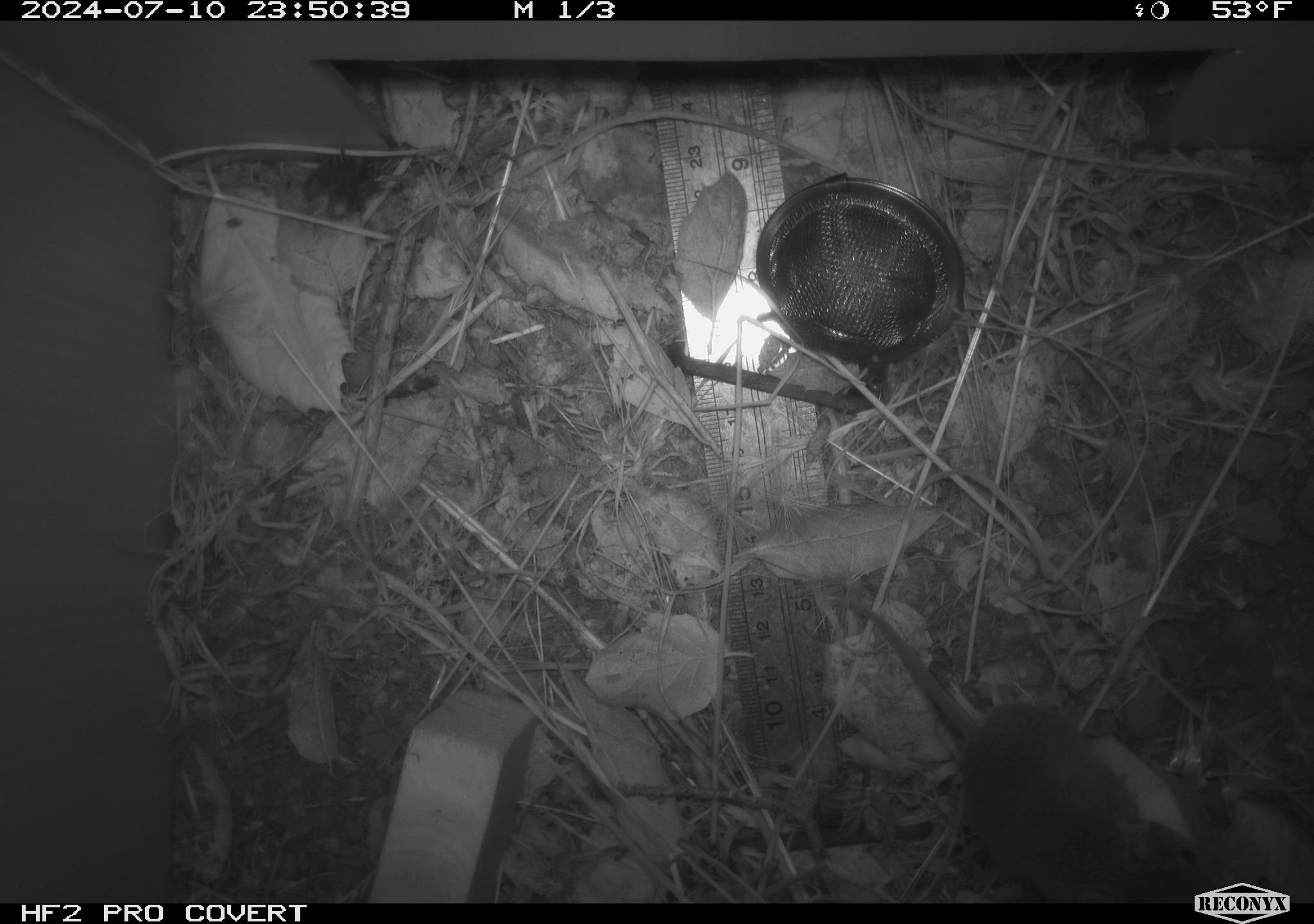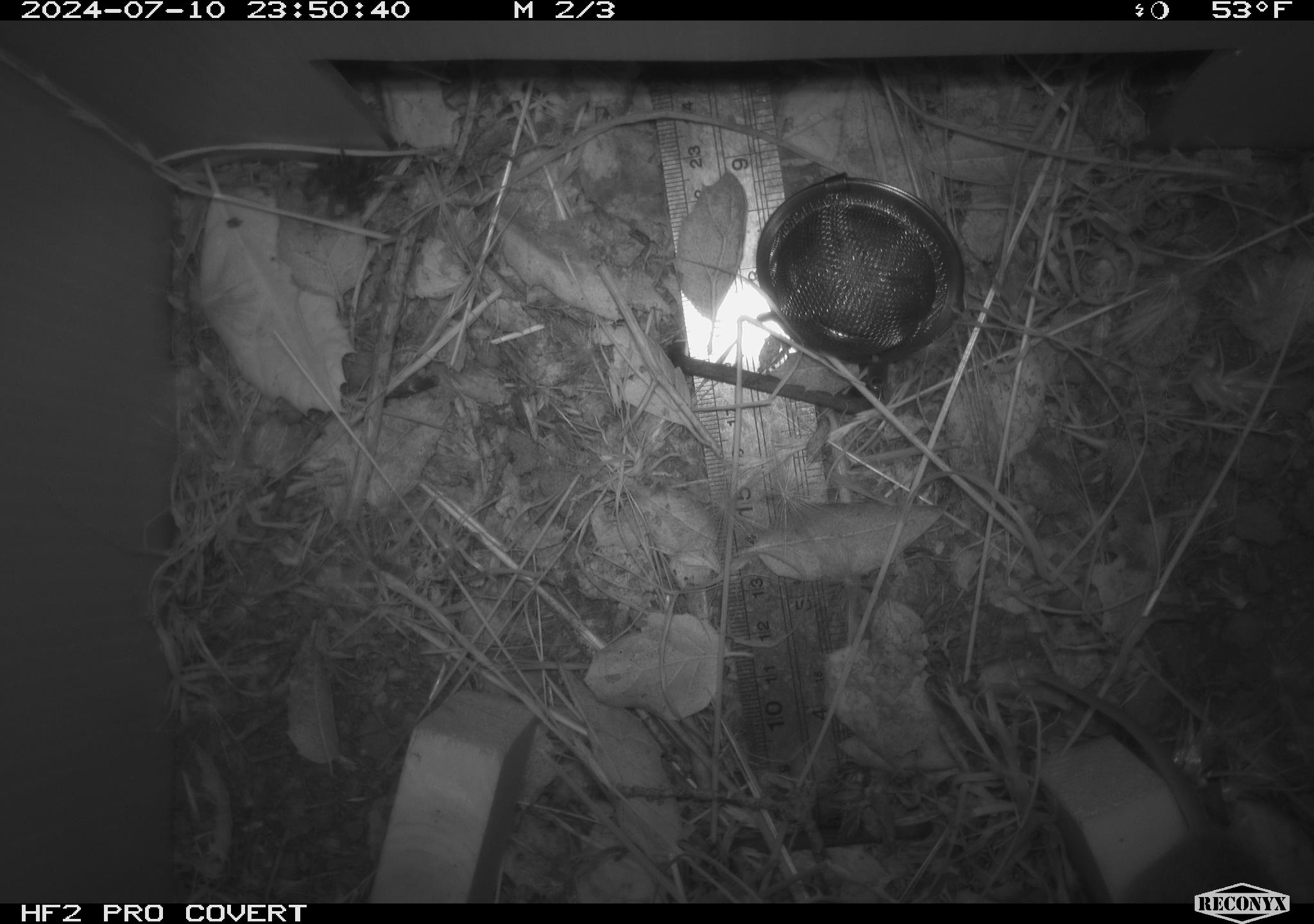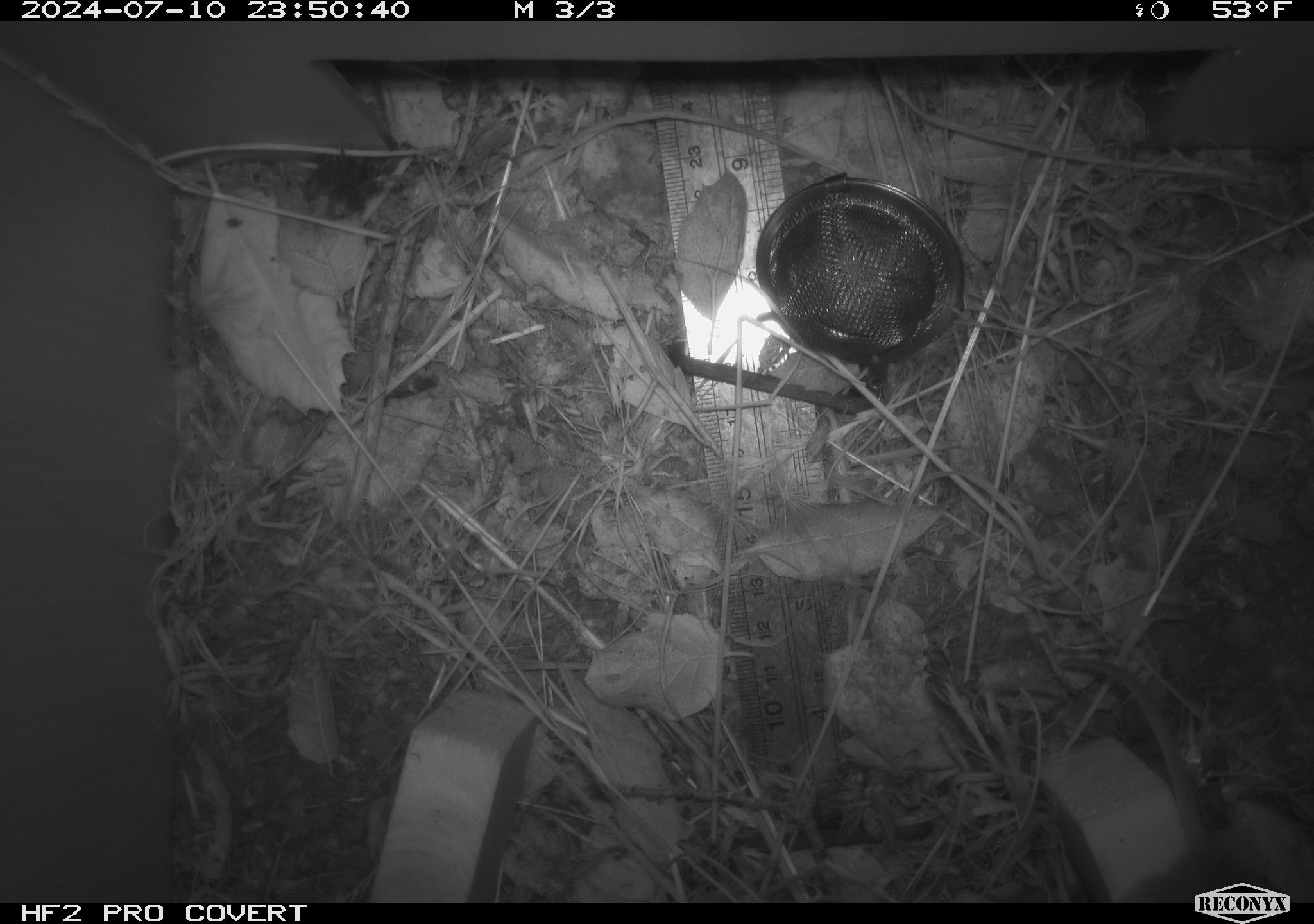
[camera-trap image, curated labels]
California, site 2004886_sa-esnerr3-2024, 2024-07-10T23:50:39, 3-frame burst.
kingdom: Animalia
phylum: Chordata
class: Mammalia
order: Rodentia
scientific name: Rodentia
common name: rodent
Rodent (Rodentia).